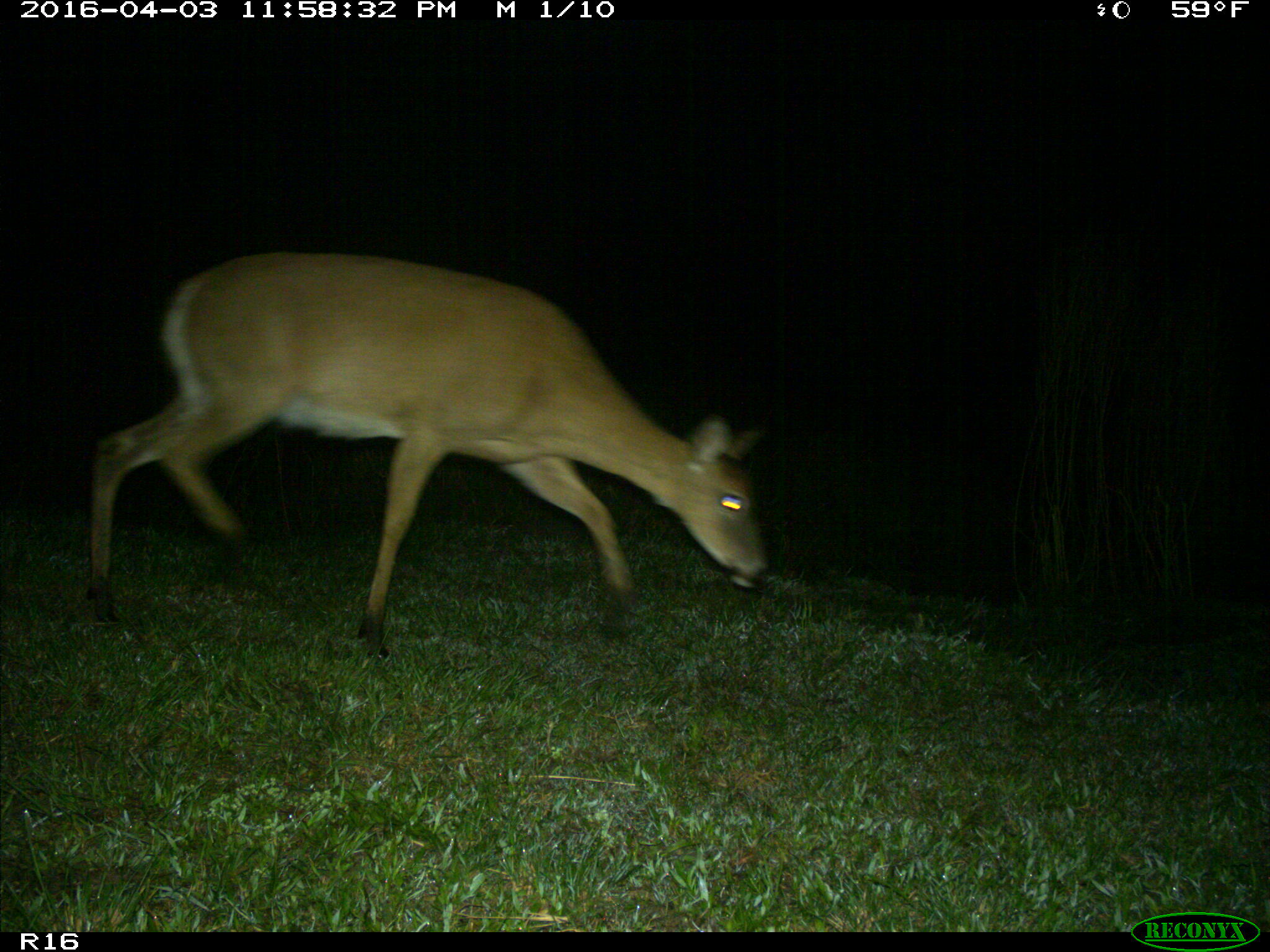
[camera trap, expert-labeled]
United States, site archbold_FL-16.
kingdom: Animalia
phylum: Chordata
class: Mammalia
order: Artiodactyla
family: Cervidae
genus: Odocoileus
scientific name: Odocoileus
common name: deer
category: unidentified deer